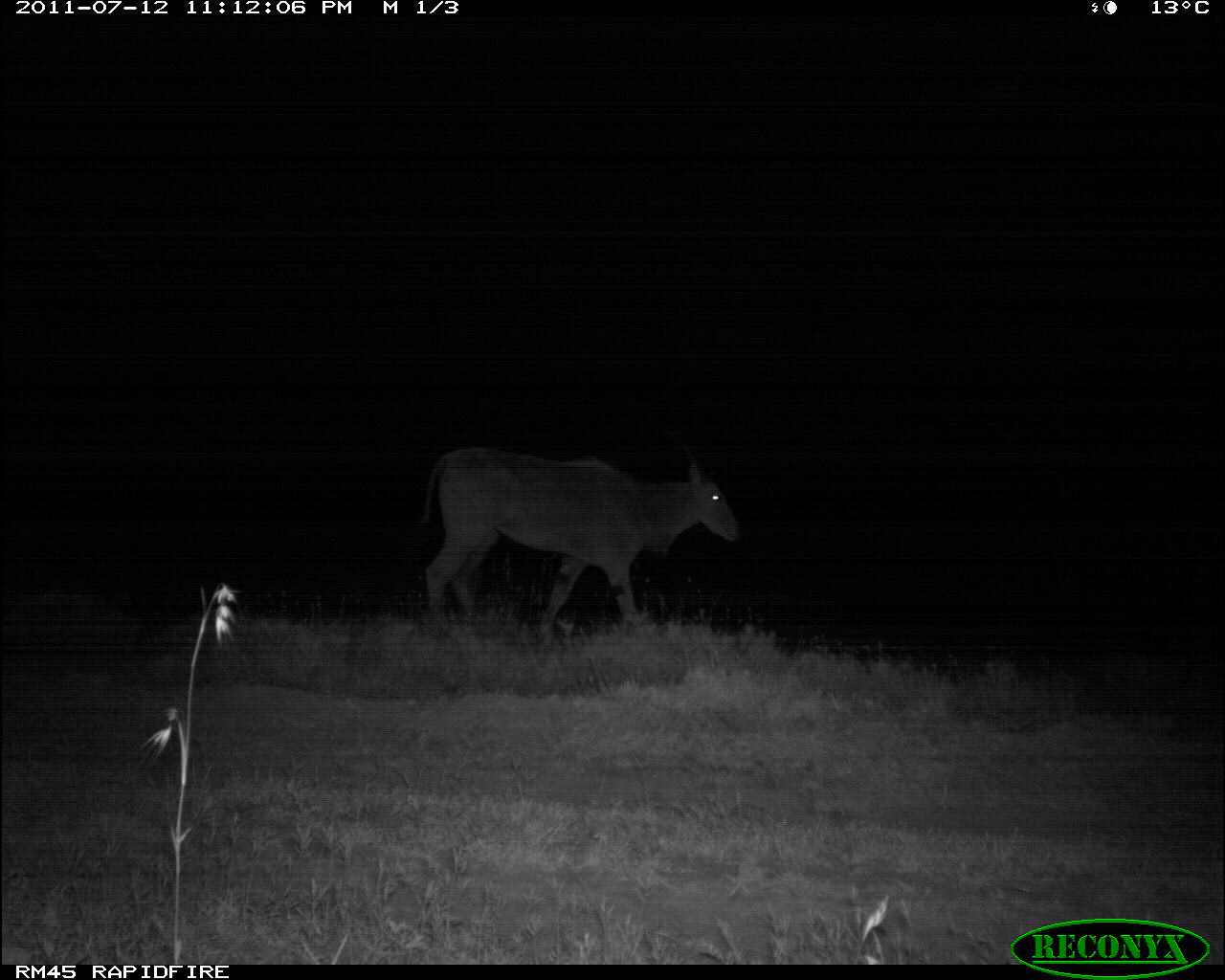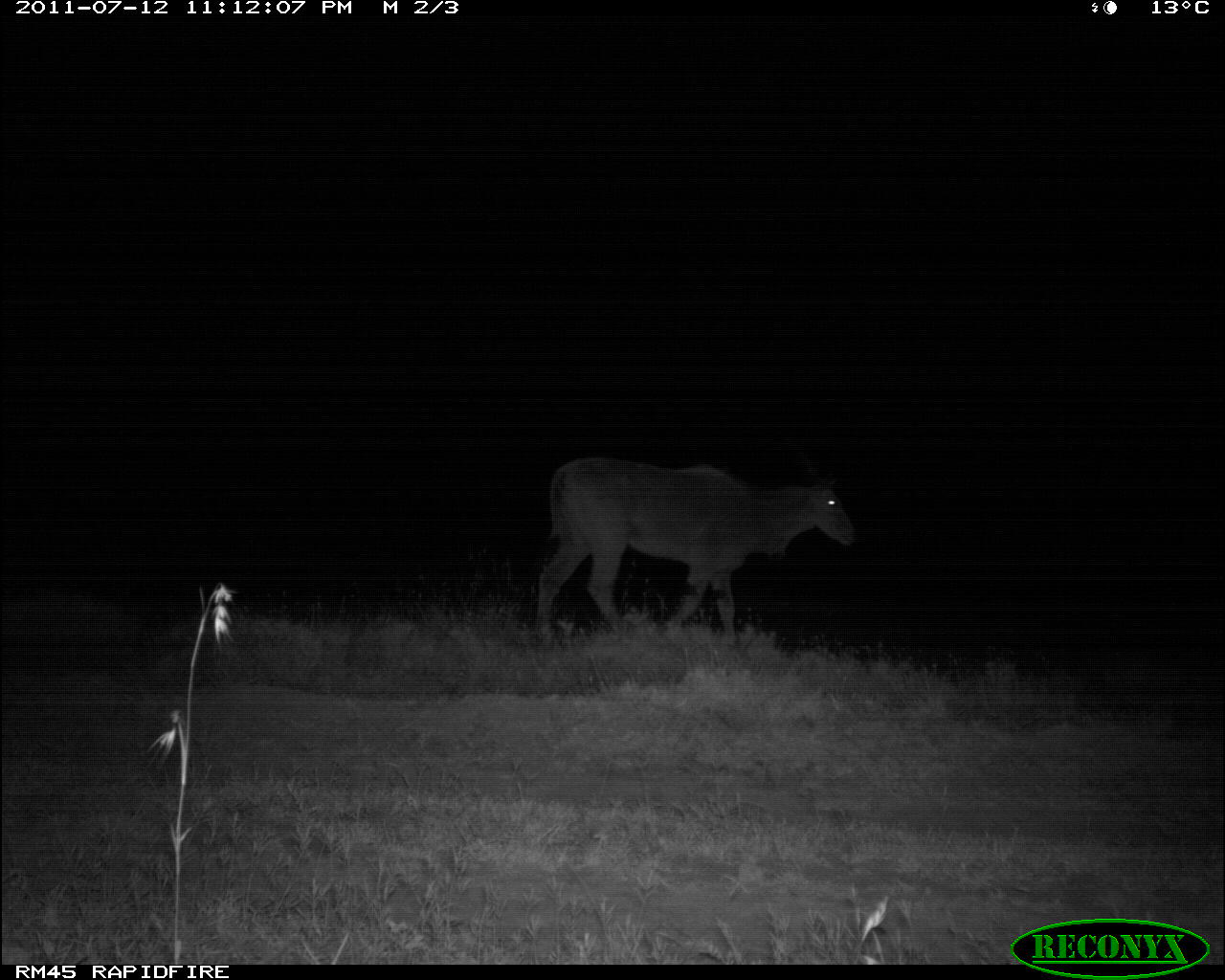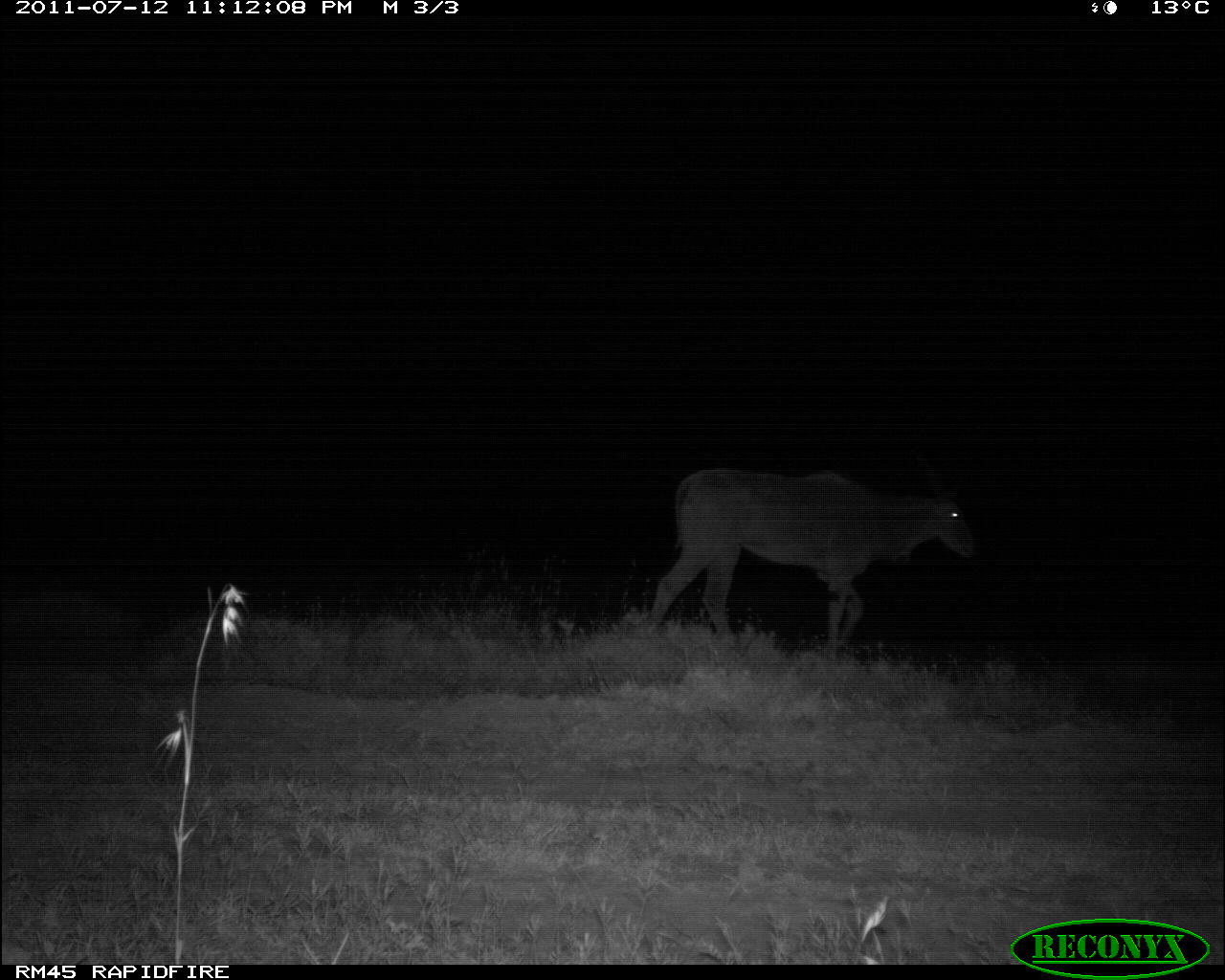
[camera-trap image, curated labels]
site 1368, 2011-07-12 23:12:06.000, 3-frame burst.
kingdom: Animalia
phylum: Chordata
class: Mammalia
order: Artiodactyla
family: Bovidae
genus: Tragelaphus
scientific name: Tragelaphus oryx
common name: eland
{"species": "Tragelaphus oryx (eland)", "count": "1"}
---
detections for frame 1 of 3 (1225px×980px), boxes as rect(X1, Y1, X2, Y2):
tragelaphus oryx: rect(395, 425, 740, 648)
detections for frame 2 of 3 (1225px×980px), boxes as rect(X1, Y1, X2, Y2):
tragelaphus oryx: rect(529, 442, 857, 650)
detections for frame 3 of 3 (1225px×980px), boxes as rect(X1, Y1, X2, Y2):
tragelaphus oryx: rect(645, 458, 977, 663)